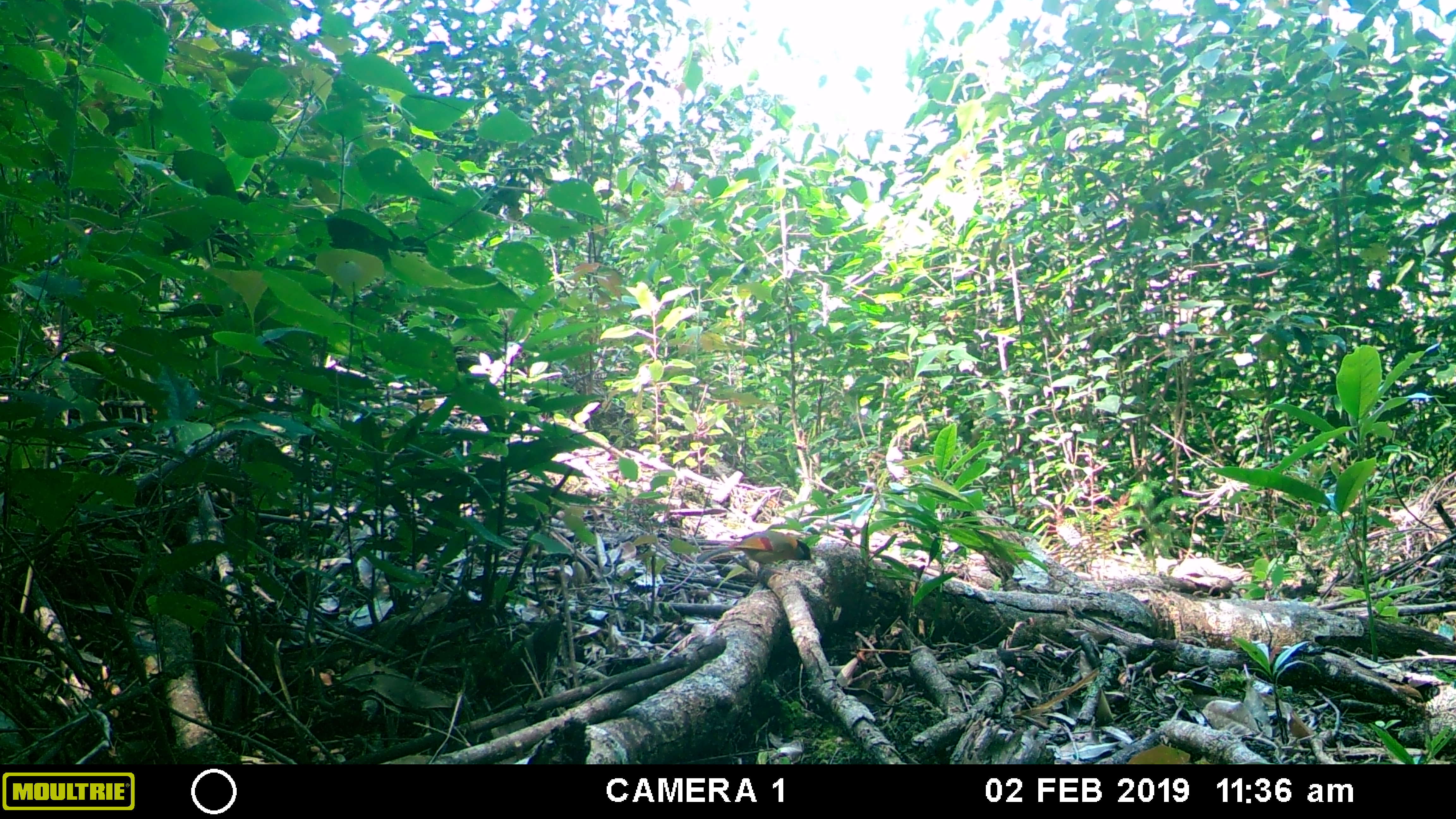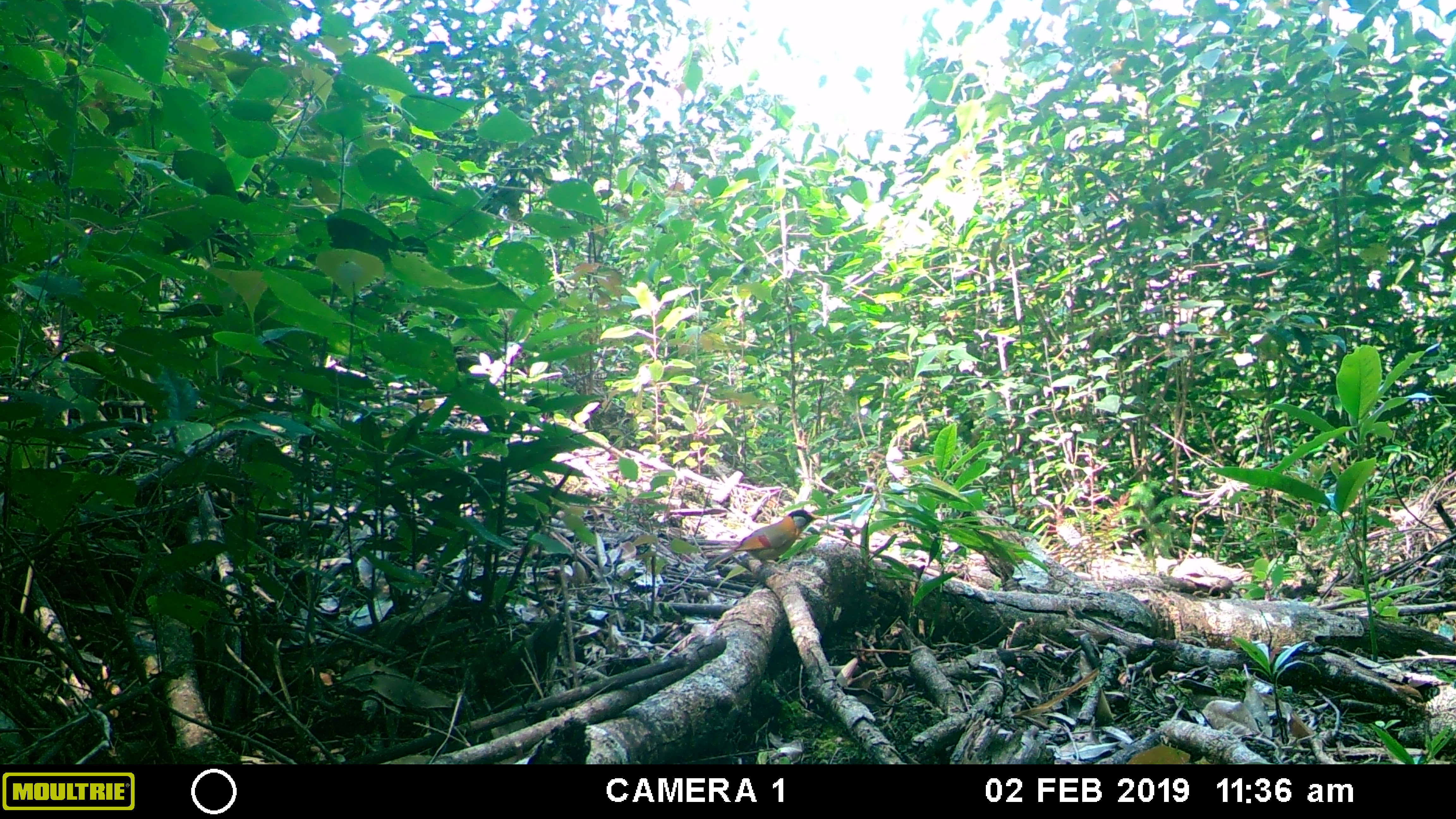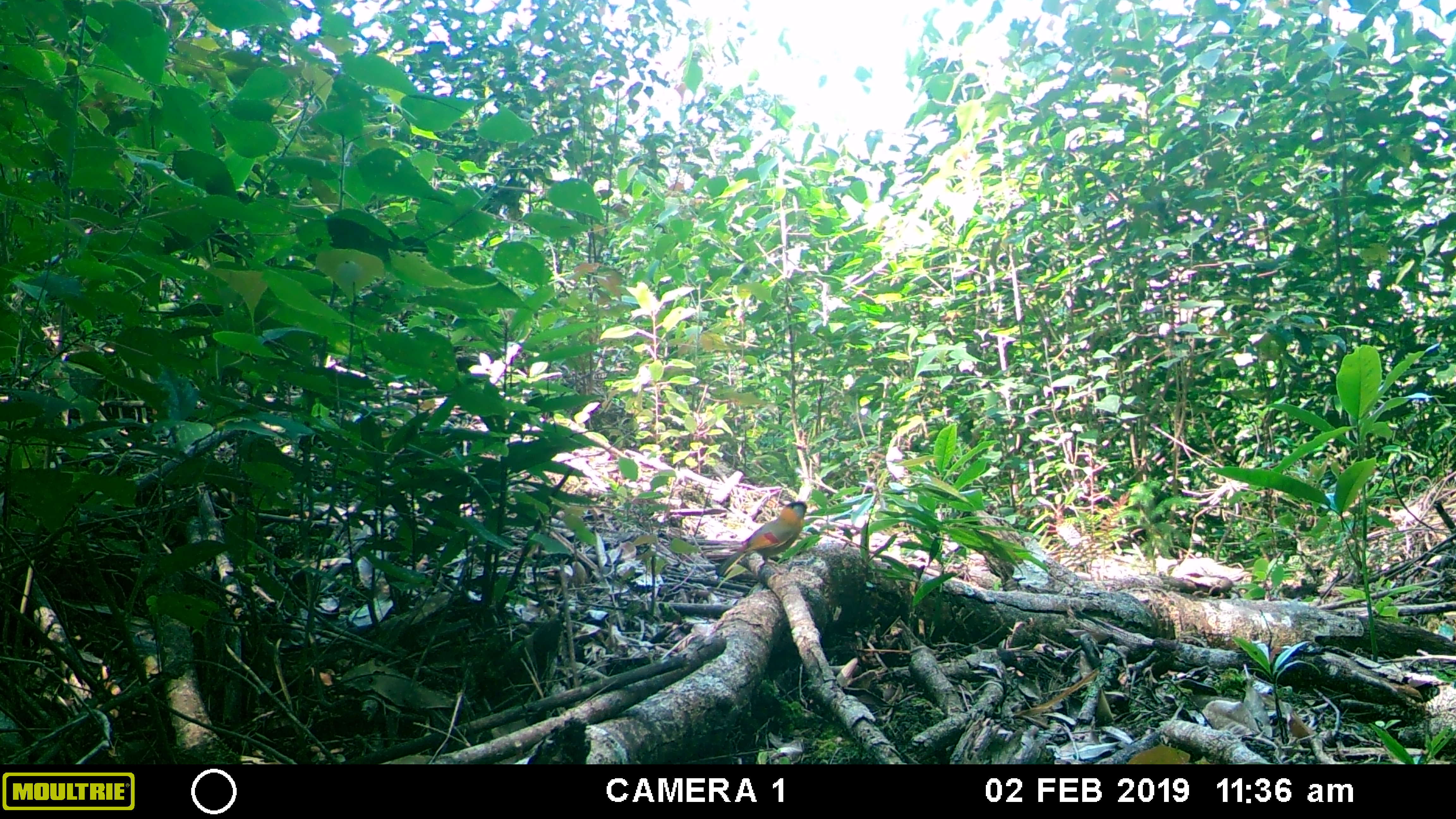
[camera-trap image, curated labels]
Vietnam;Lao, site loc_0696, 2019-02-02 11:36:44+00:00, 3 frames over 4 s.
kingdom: Animalia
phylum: Chordata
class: Aves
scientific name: Aves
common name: bird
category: unidentified bird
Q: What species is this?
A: Unidentified bird (bird) (Aves).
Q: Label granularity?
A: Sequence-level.